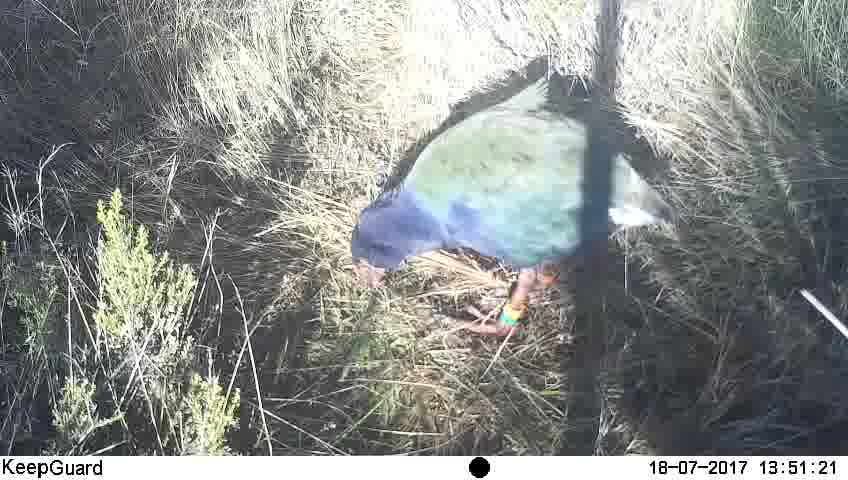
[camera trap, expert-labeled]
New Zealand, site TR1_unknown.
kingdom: Animalia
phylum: Chordata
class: Aves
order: Gruiformes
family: Rallidae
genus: Porphyrio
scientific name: Porphyrio mantelli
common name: takahe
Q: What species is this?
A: Takahe (Porphyrio mantelli).